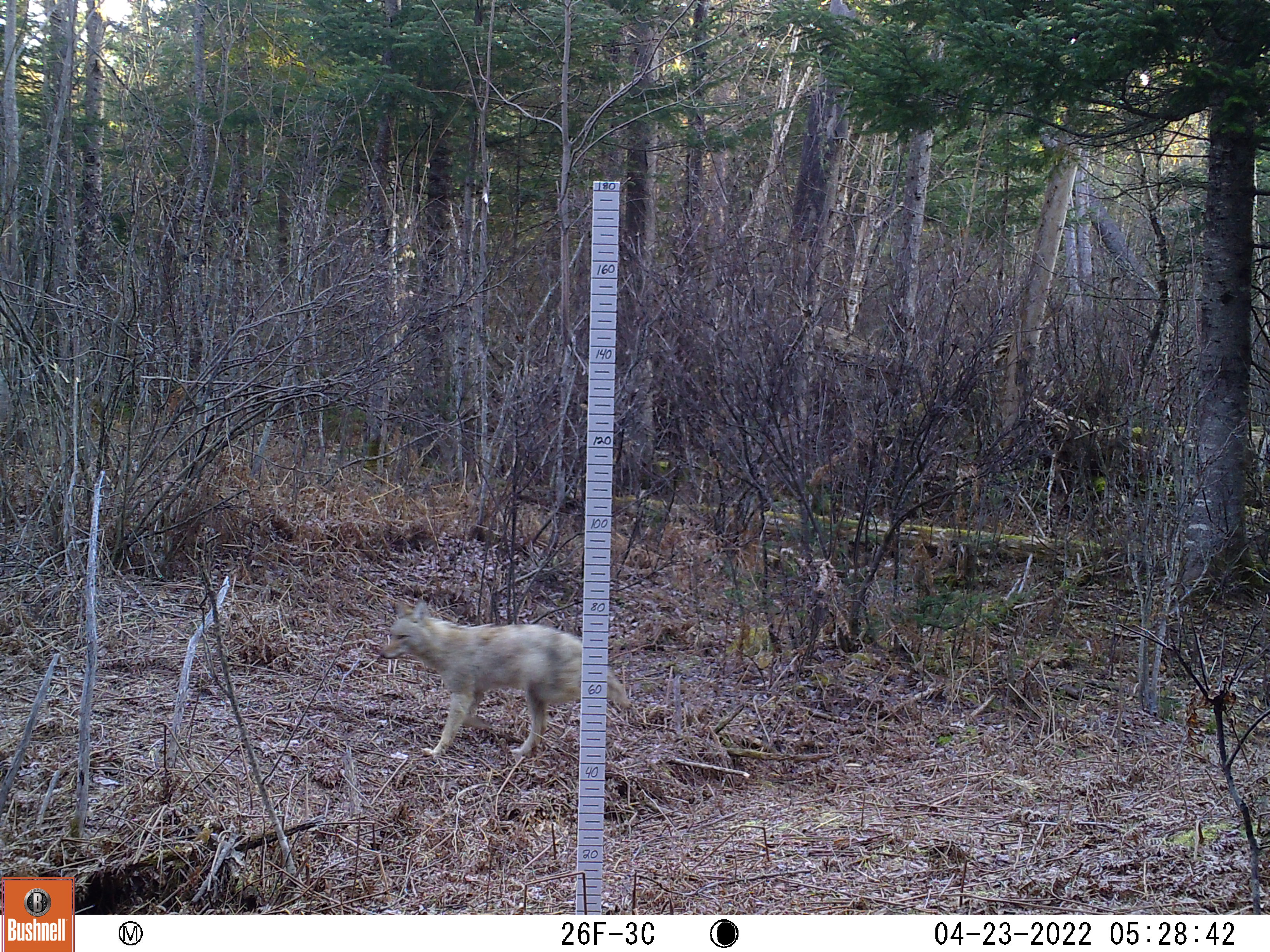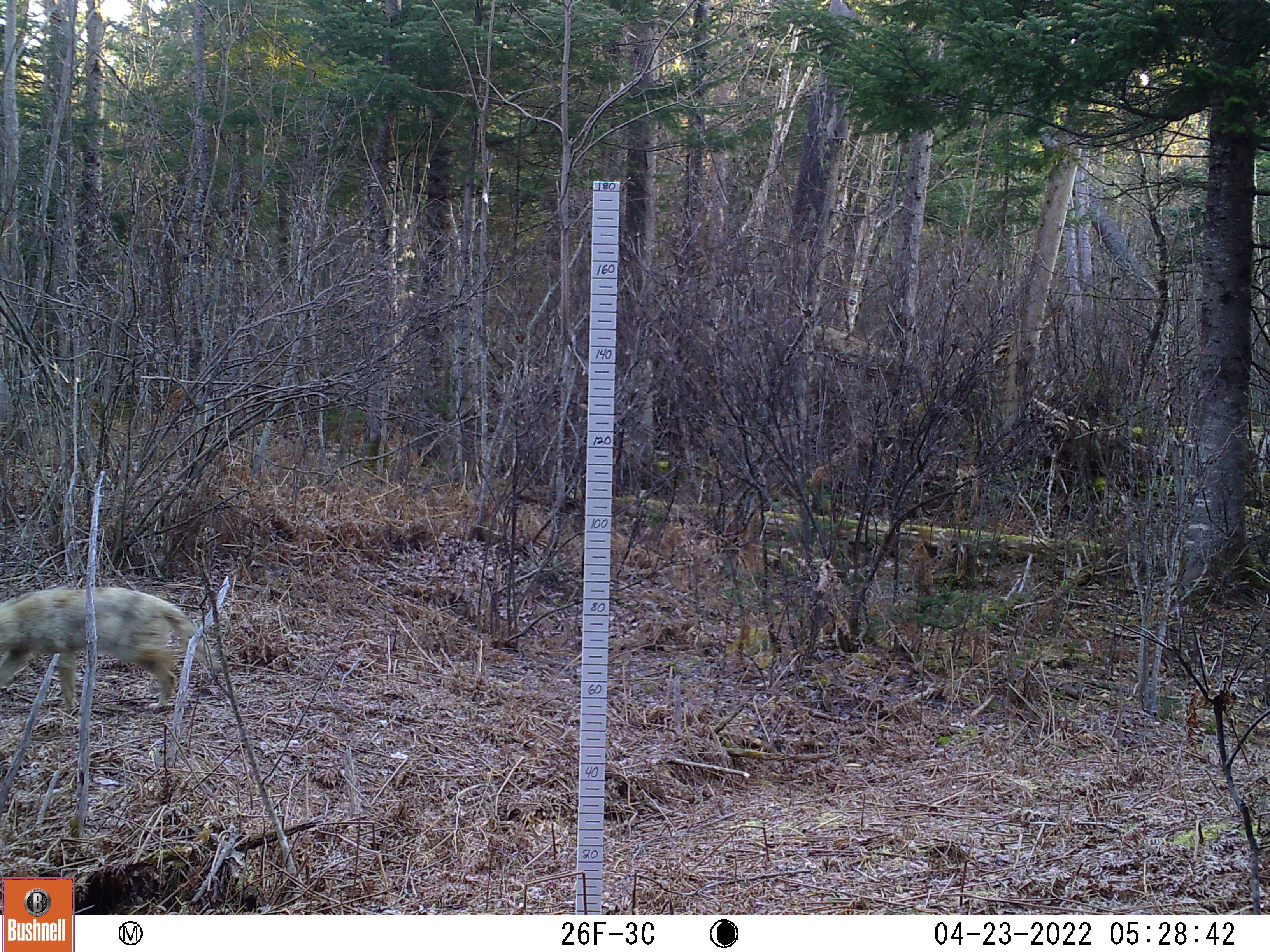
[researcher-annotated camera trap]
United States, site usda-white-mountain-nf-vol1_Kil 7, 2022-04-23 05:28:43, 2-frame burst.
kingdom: Animalia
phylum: Chordata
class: Mammalia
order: Carnivora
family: Canidae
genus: Canis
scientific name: Canis latrans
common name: coyote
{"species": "coyote (Canis latrans)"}